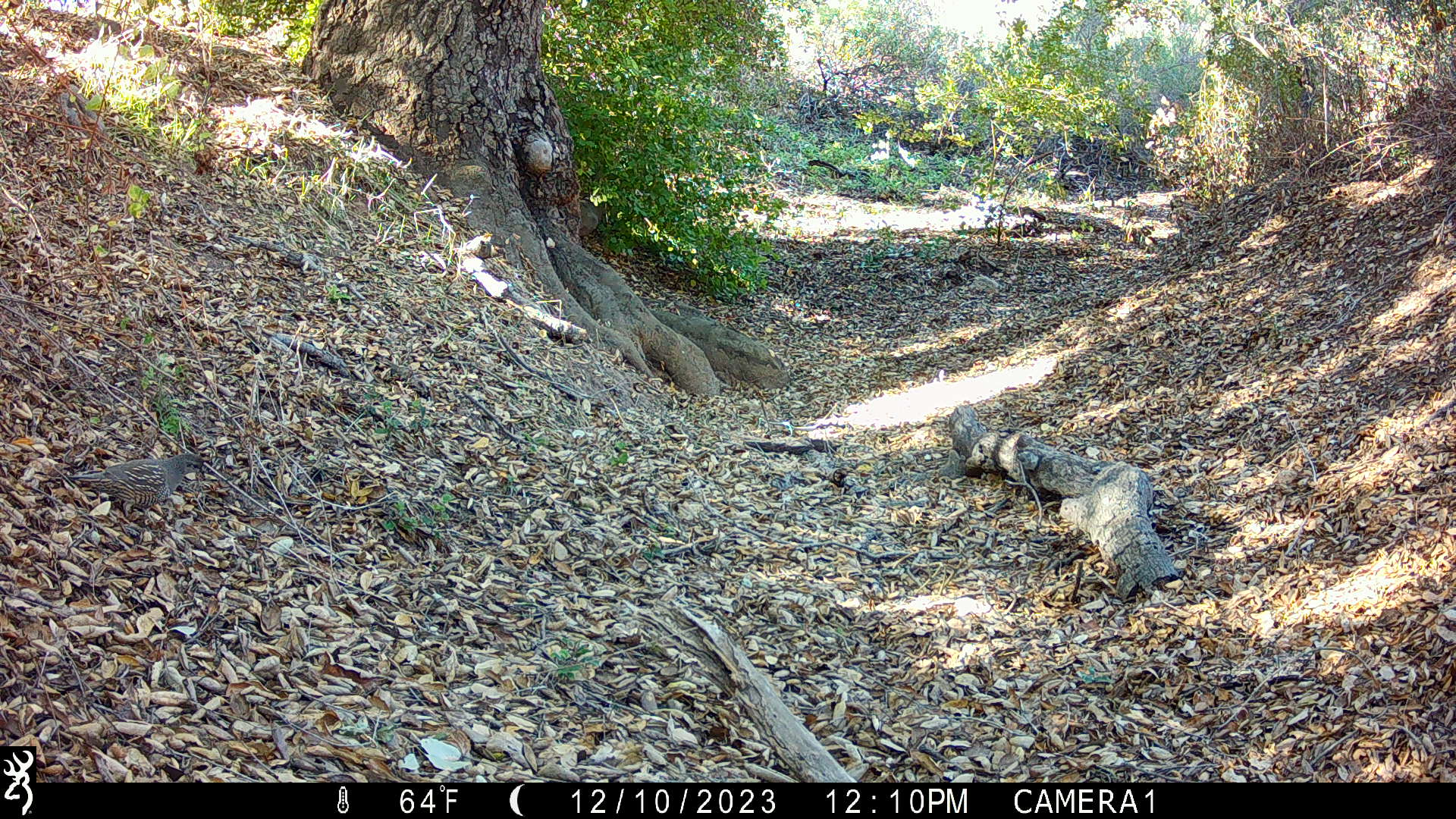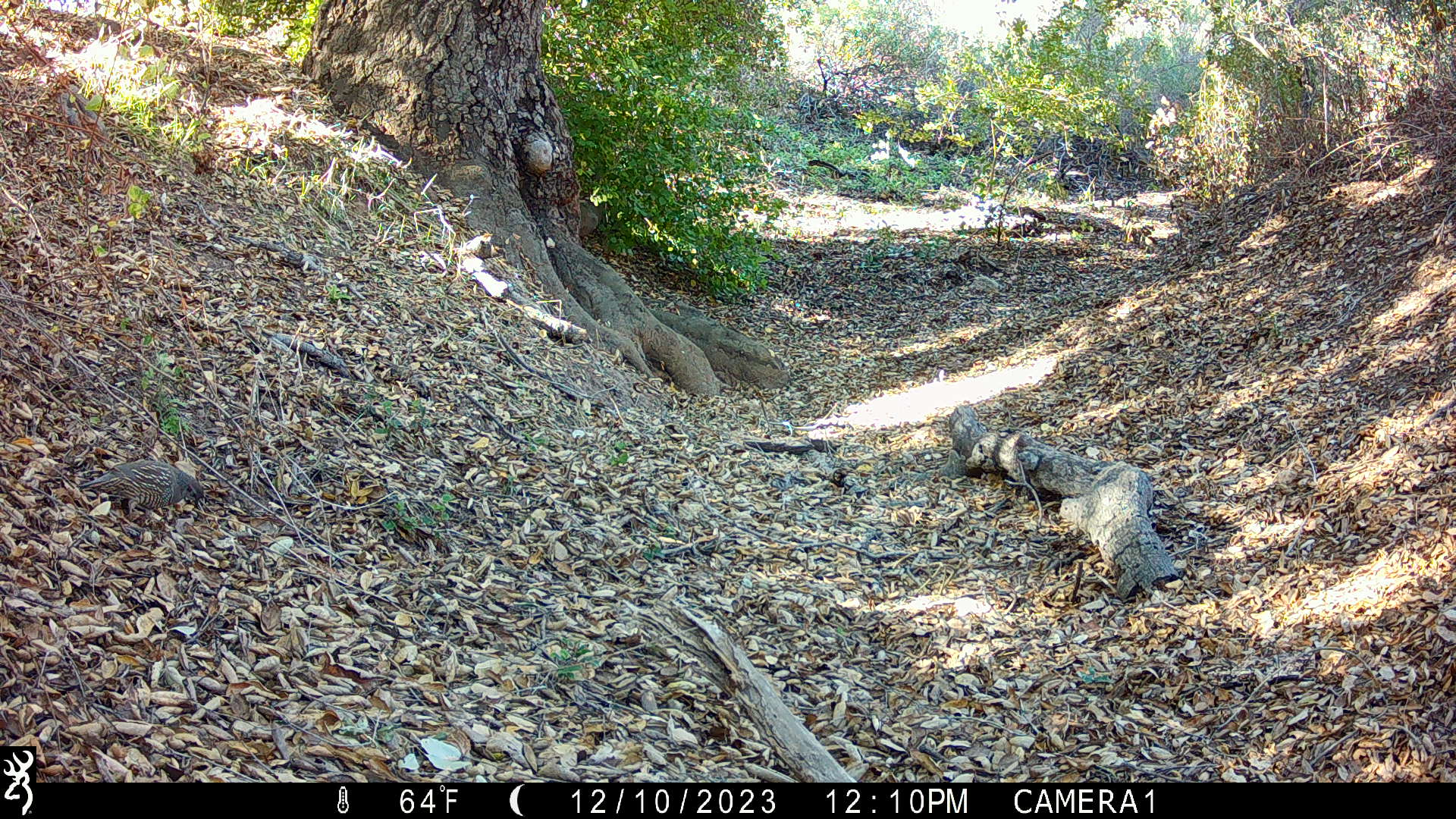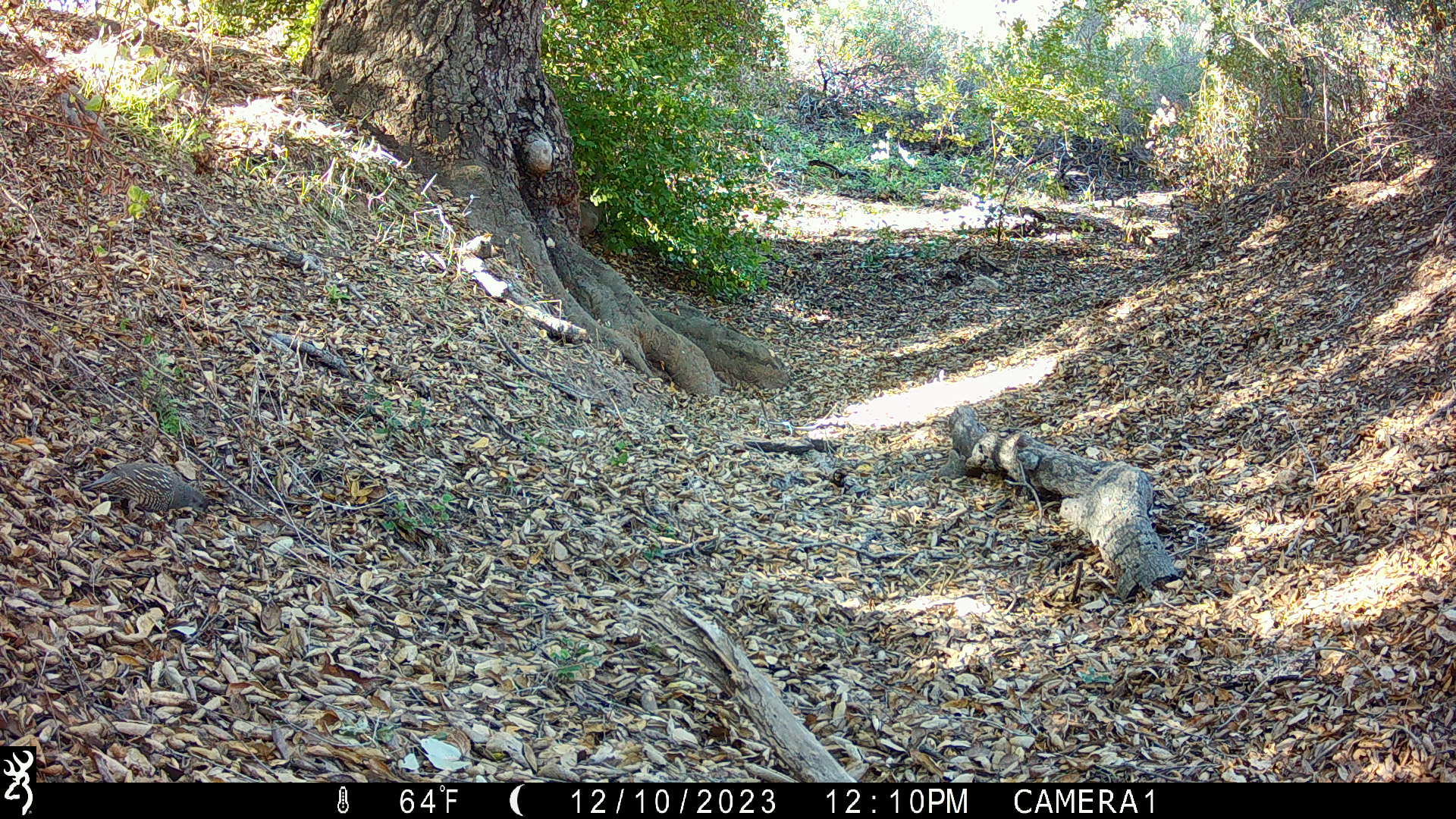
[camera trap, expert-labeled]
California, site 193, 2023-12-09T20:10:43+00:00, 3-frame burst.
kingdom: Animalia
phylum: Chordata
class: Aves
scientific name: Aves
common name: bird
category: unknown bird